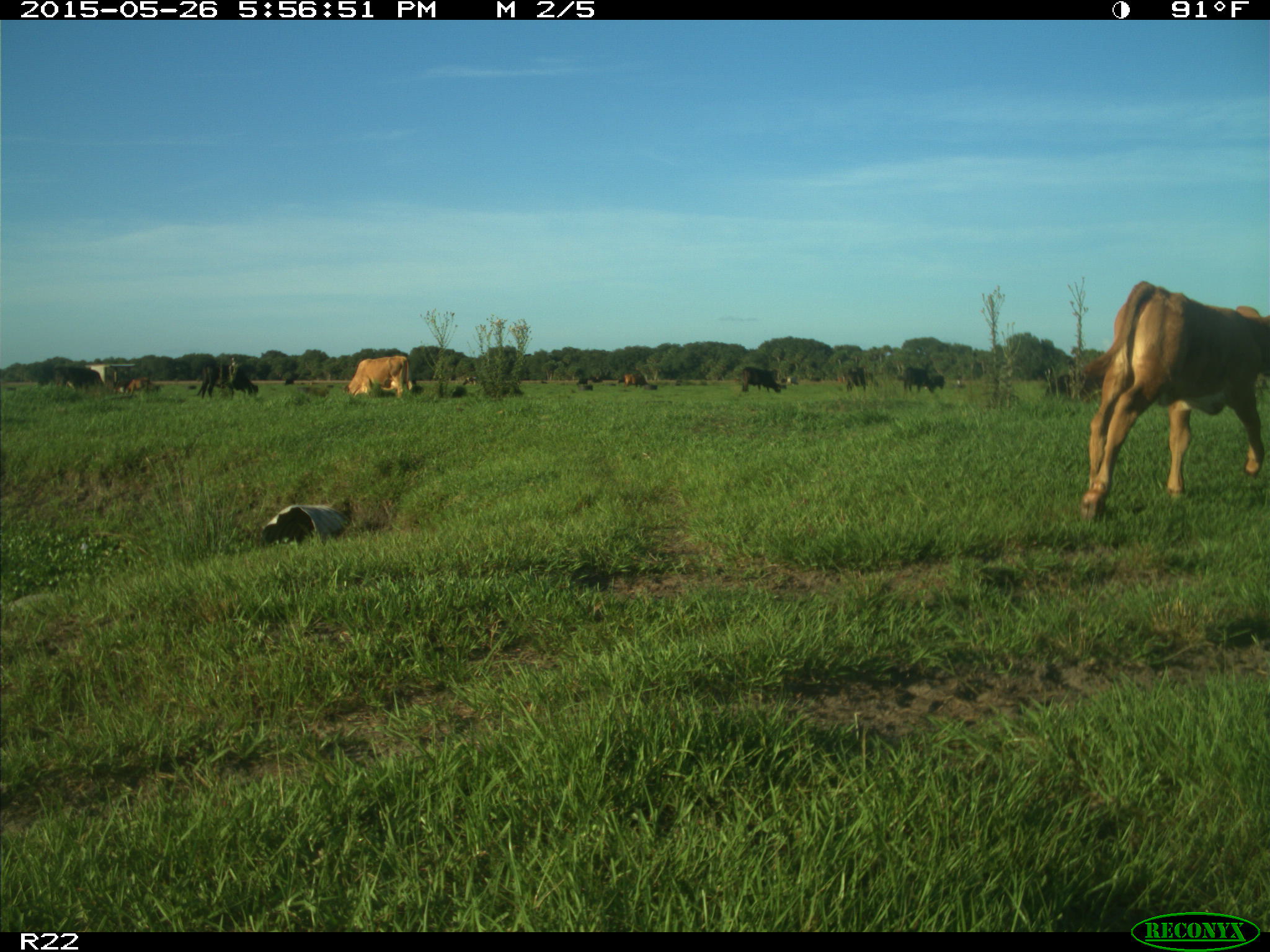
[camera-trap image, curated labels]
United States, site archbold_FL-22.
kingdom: Animalia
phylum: Chordata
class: Mammalia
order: Artiodactyla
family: Bovidae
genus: Bos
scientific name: Bos taurus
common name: domestic cow